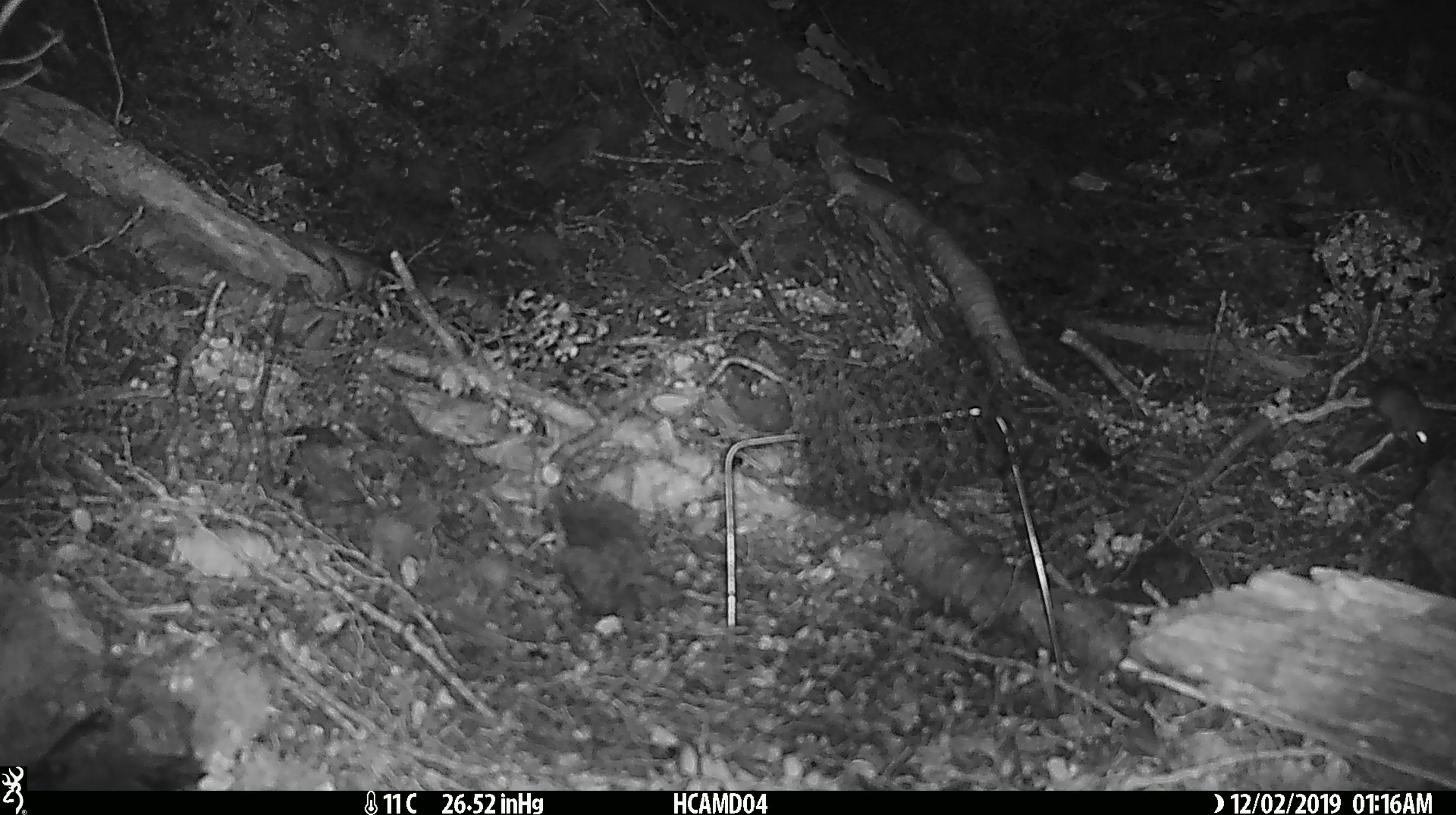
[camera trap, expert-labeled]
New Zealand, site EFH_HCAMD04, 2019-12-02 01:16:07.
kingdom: Animalia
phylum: Chordata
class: Mammalia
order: Rodentia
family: Muridae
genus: Mus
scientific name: Mus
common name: mouse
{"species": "mouse (Mus)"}